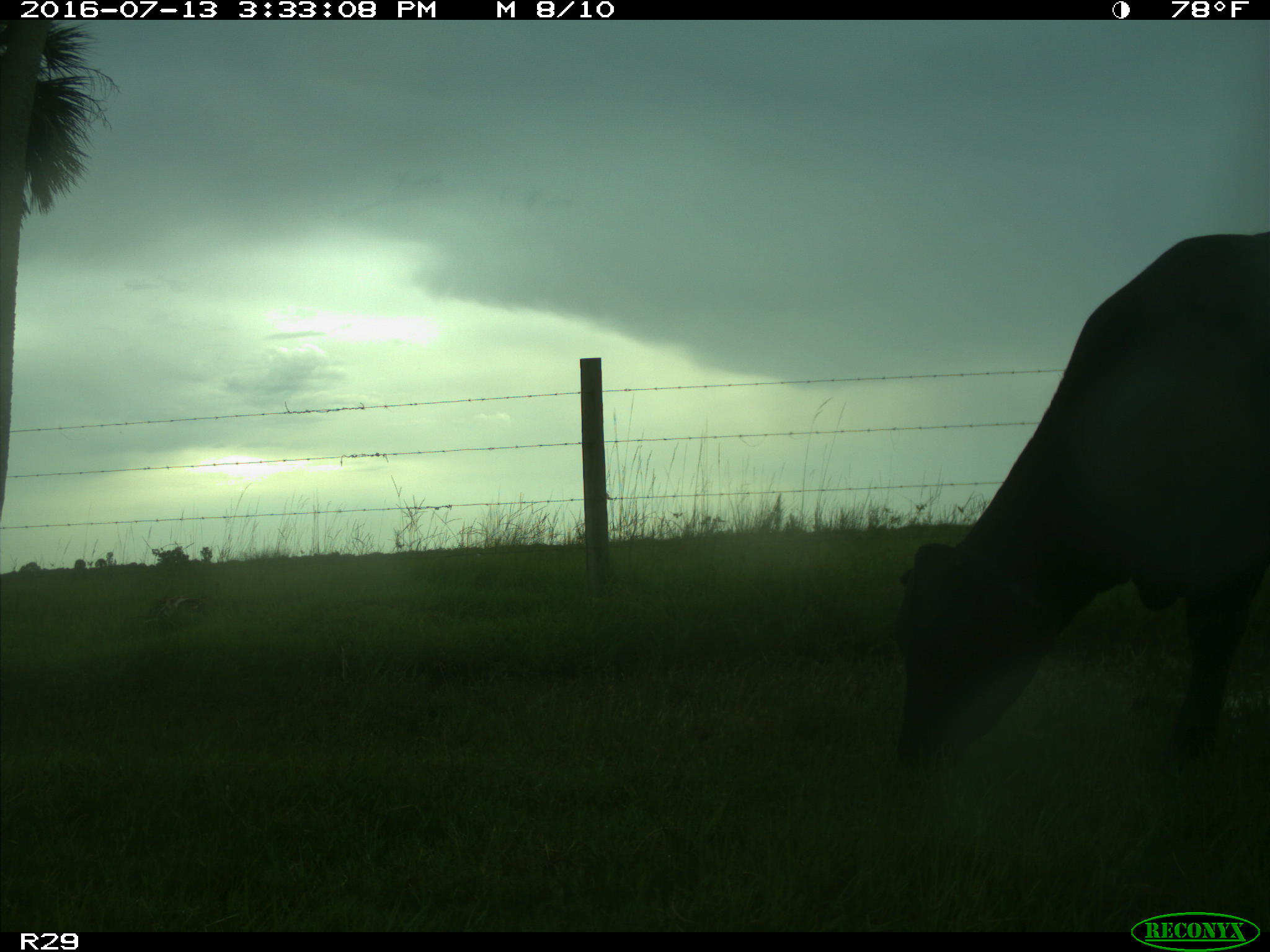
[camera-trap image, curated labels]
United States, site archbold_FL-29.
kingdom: Animalia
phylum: Chordata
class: Mammalia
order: Artiodactyla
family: Bovidae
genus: Bos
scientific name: Bos taurus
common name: domestic cow